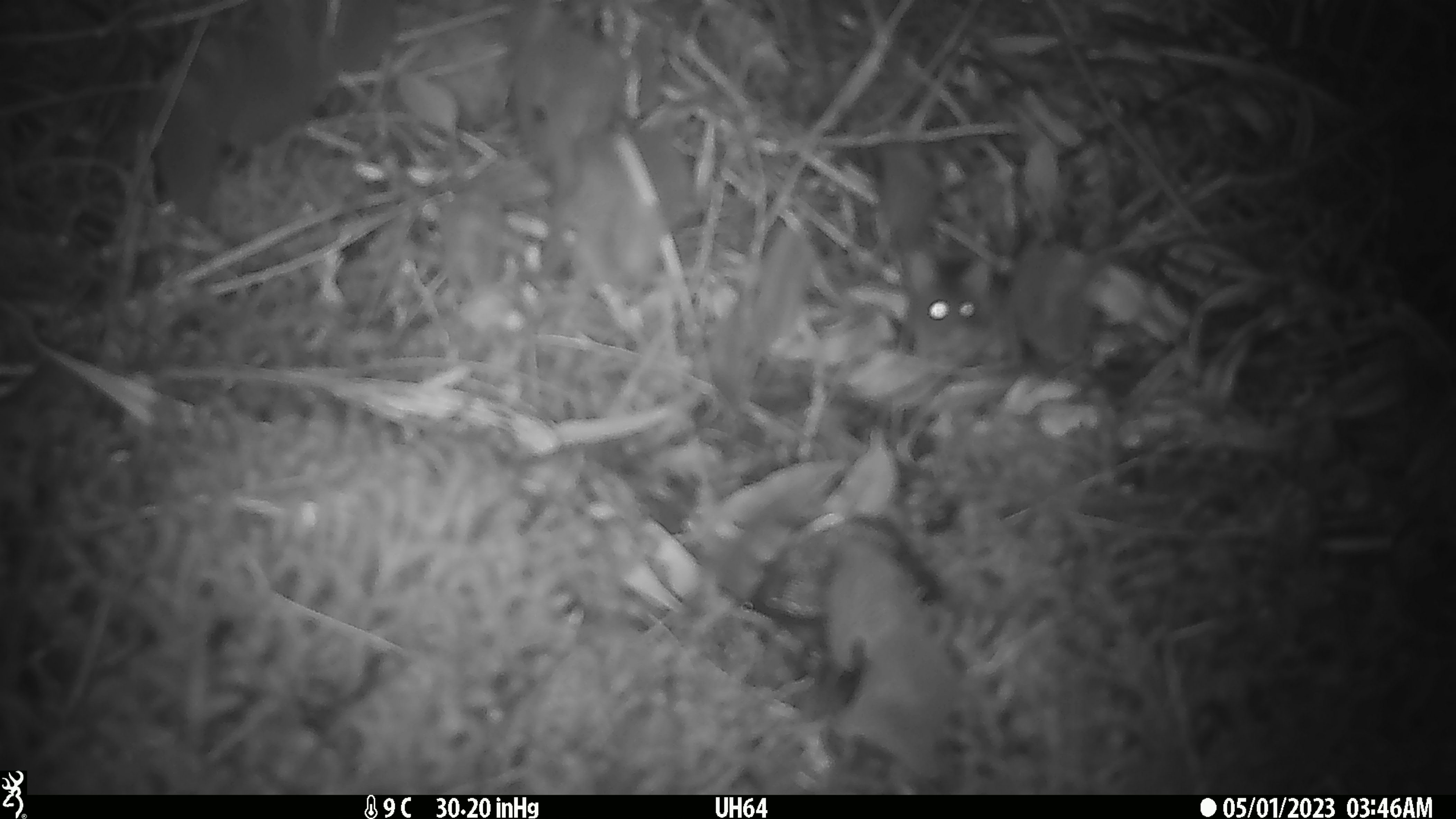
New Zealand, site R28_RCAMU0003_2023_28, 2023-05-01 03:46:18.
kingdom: Animalia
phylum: Chordata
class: Mammalia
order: Rodentia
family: Muridae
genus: Mus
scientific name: Mus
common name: mouse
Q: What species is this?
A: Mouse (Mus).